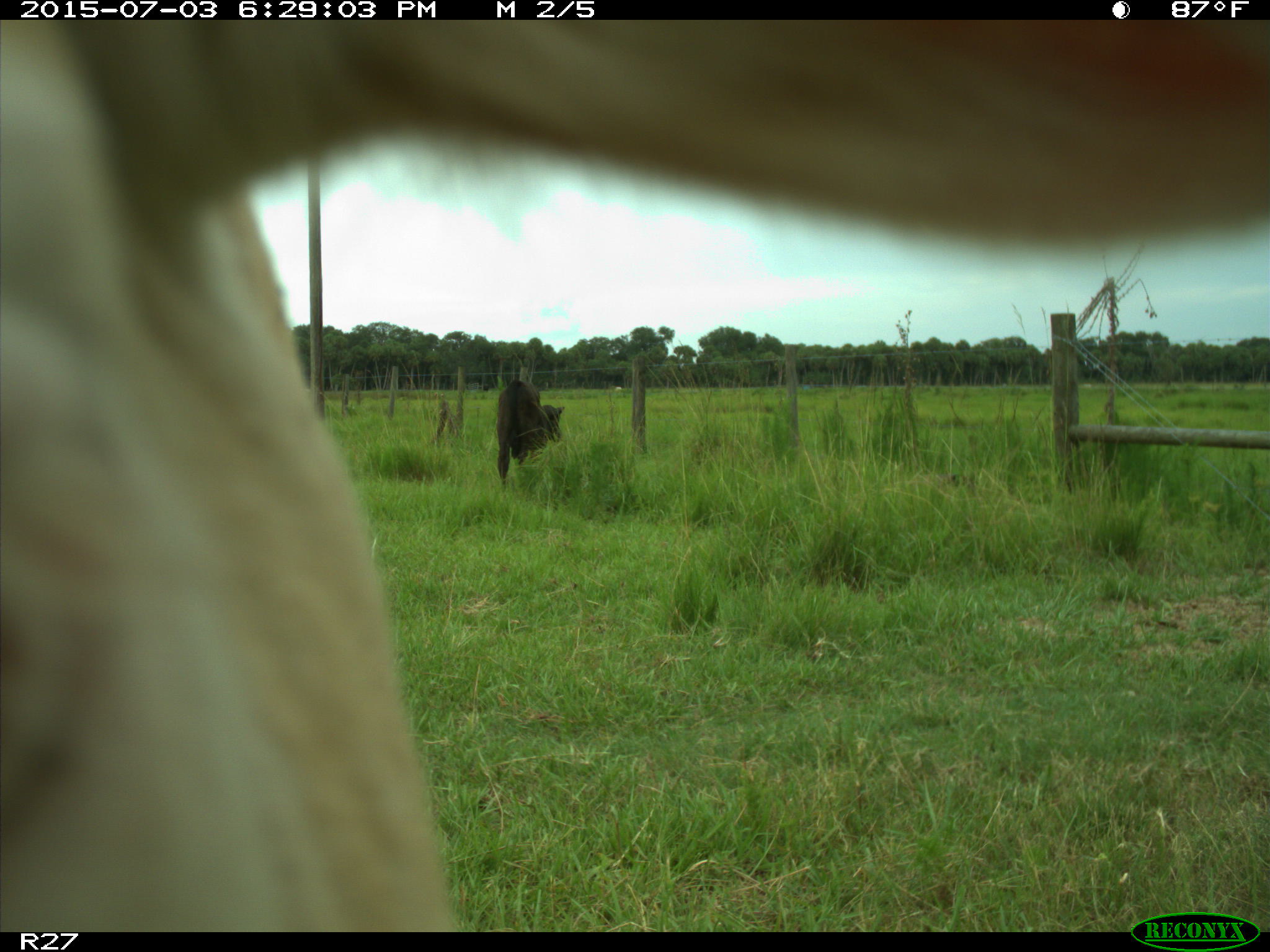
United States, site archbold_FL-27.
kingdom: Animalia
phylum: Chordata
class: Mammalia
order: Artiodactyla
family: Bovidae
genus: Bos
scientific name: Bos taurus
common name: domestic cow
Bos taurus (domestic cow).